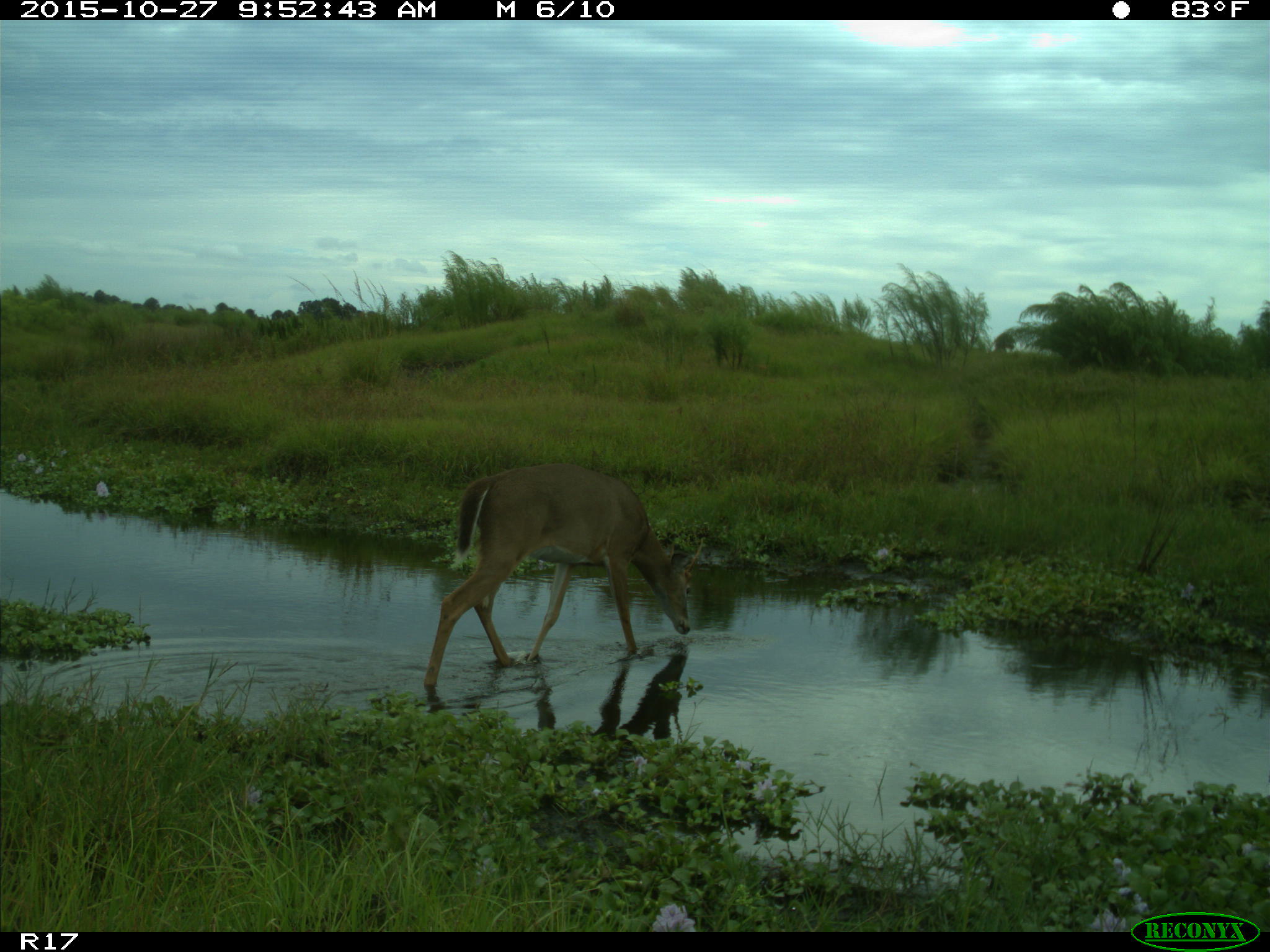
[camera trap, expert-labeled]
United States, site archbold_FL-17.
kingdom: Animalia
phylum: Chordata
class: Mammalia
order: Artiodactyla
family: Cervidae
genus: Odocoileus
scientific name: Odocoileus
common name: deer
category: unidentified deer